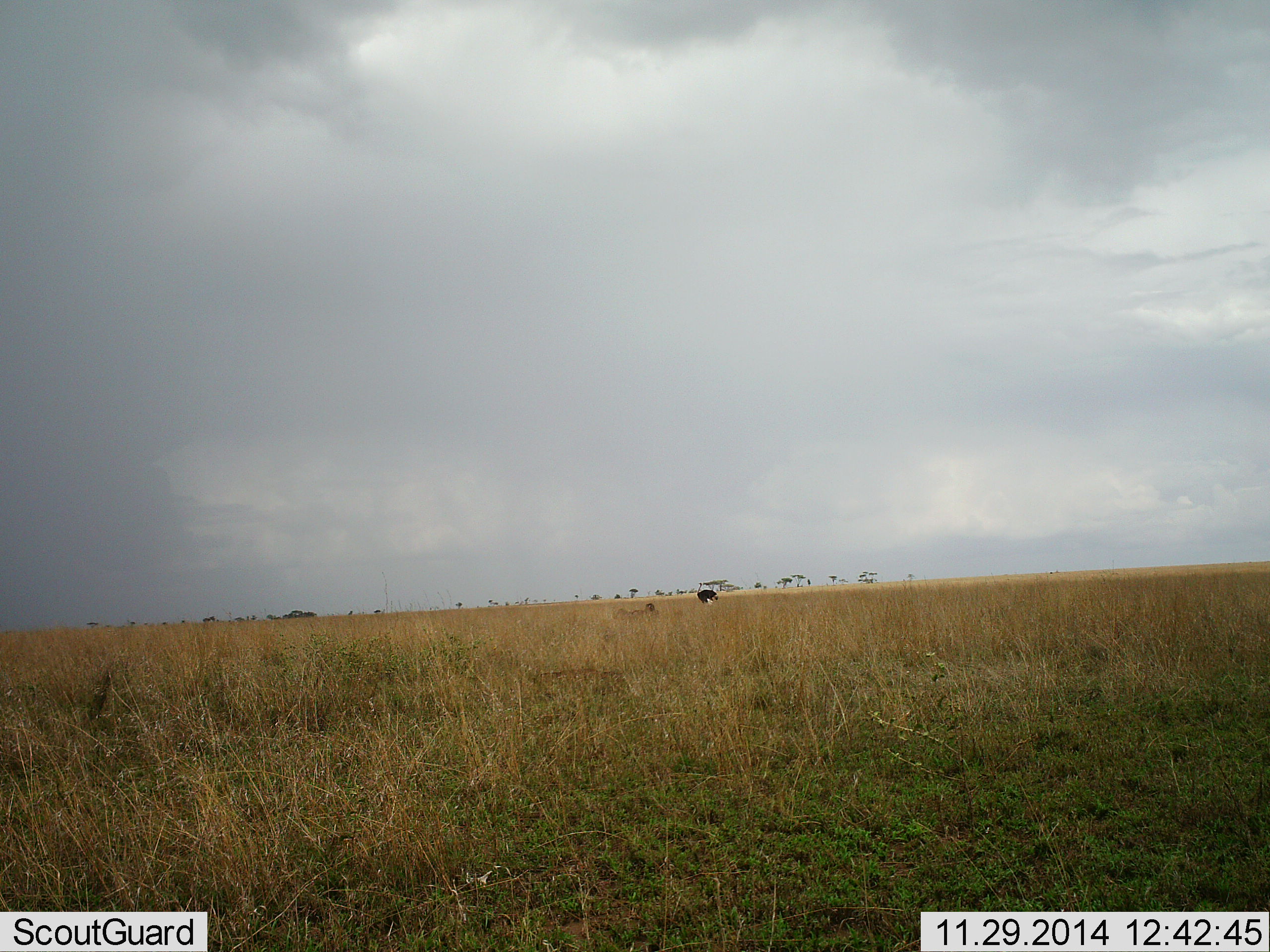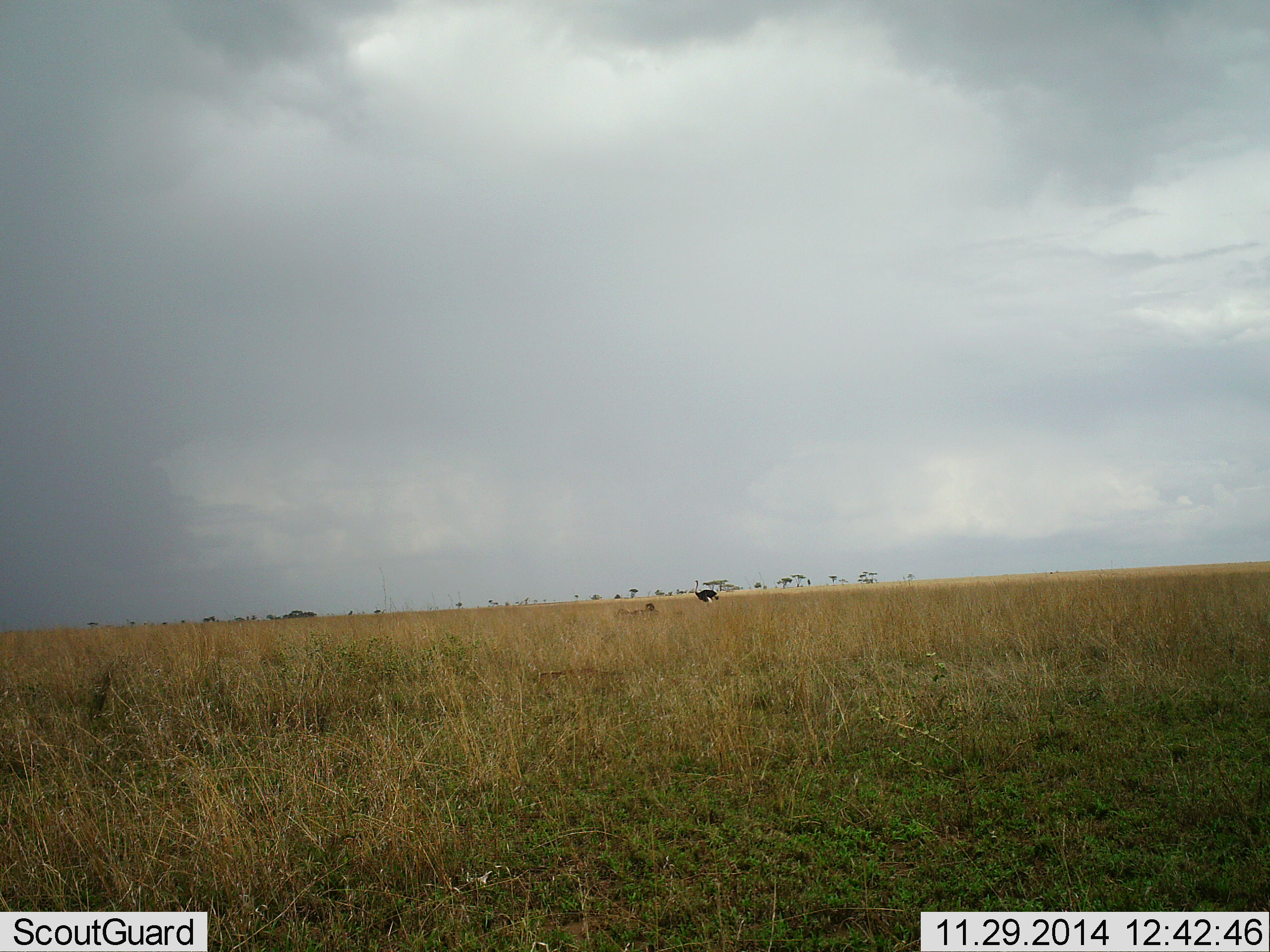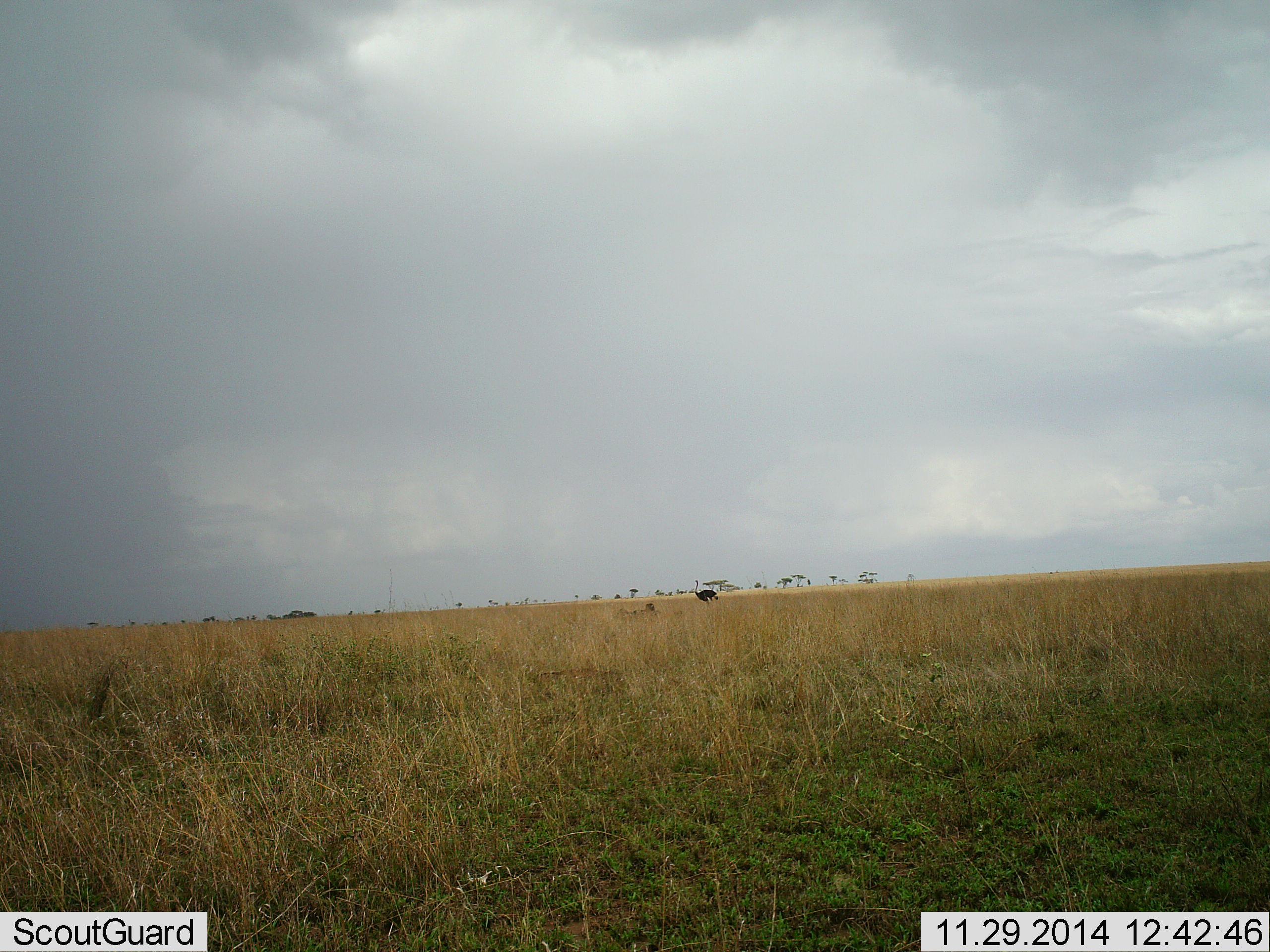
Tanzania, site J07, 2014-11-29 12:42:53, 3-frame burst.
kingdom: Animalia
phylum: Chordata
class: Aves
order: Struthioniformes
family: Struthionidae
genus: Struthio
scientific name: Struthio camelus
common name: ostrich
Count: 1.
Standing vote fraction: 100%.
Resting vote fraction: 0%.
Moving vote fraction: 0%.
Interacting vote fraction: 0%.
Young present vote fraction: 0%.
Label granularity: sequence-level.